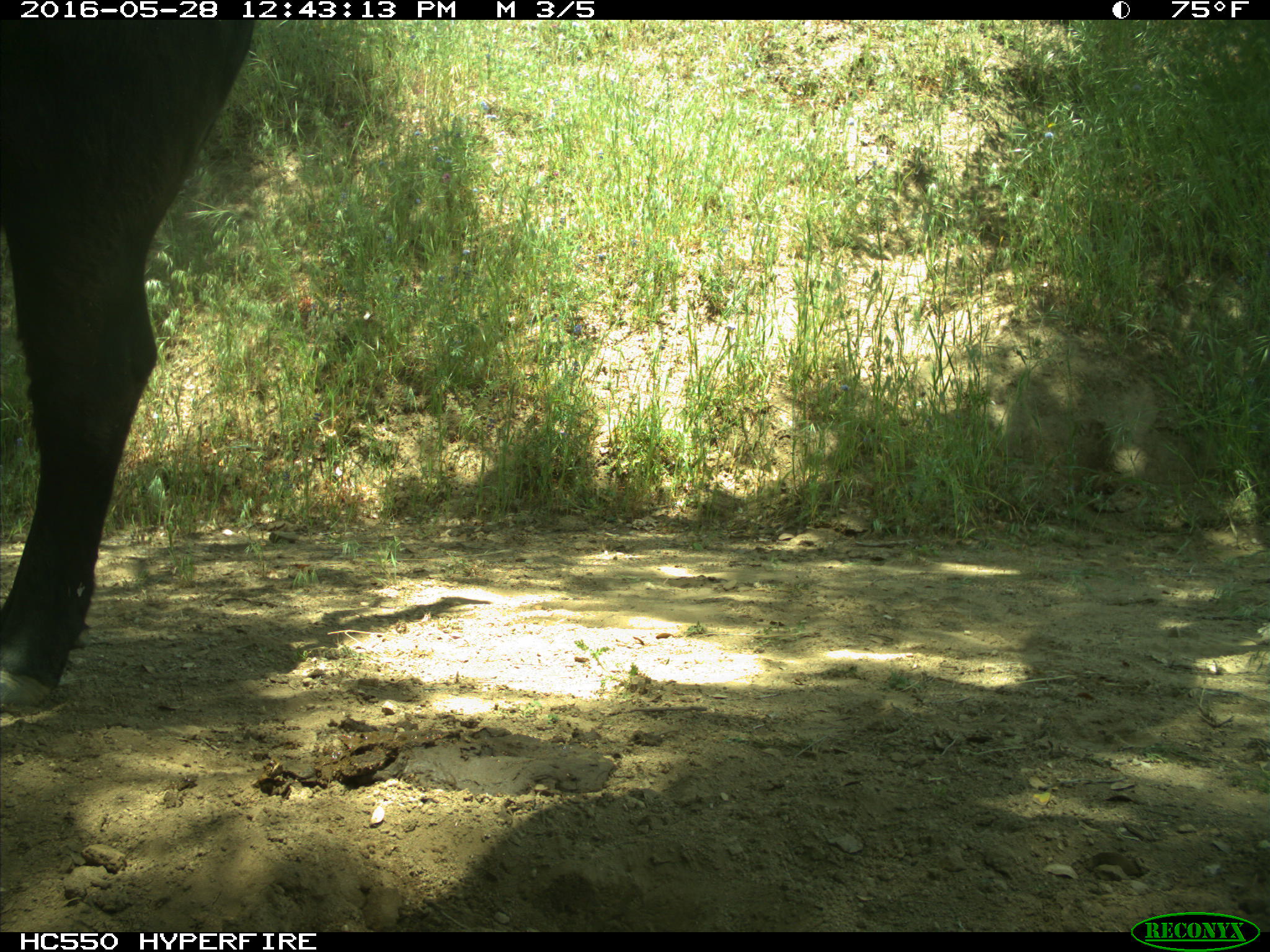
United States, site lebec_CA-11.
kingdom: Animalia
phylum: Chordata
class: Mammalia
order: Artiodactyla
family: Bovidae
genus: Bos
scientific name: Bos taurus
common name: domestic cow